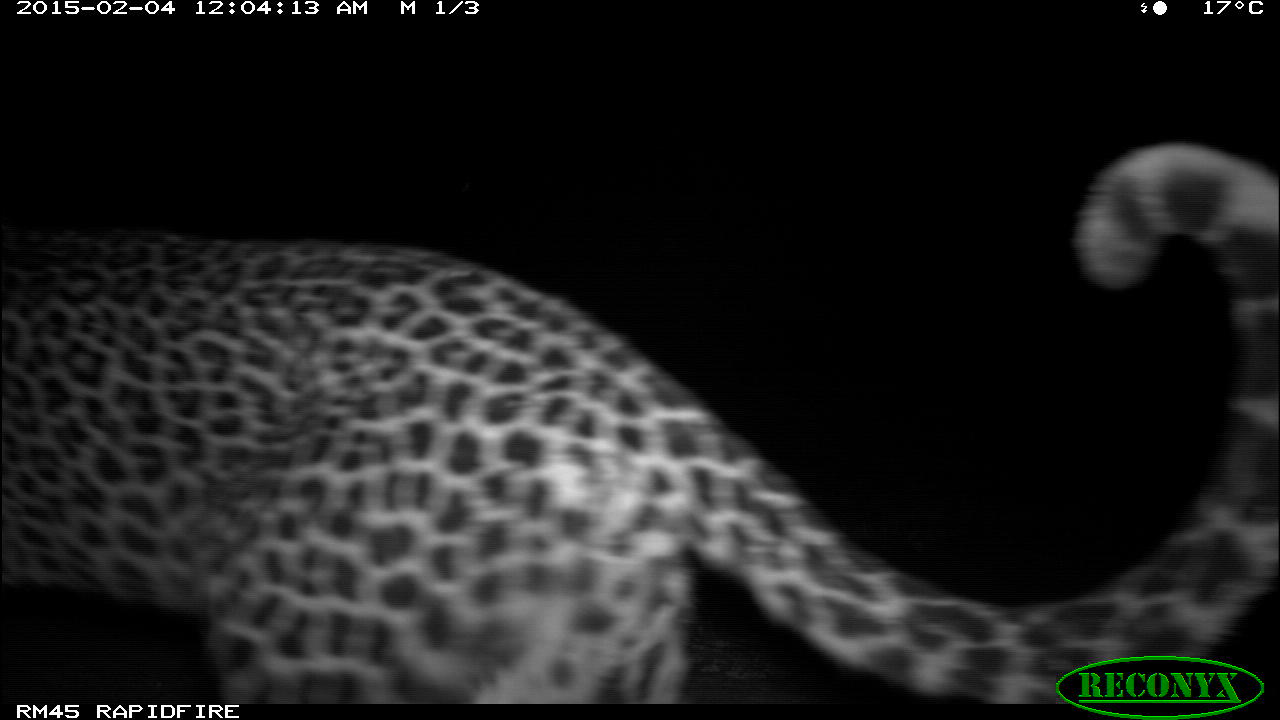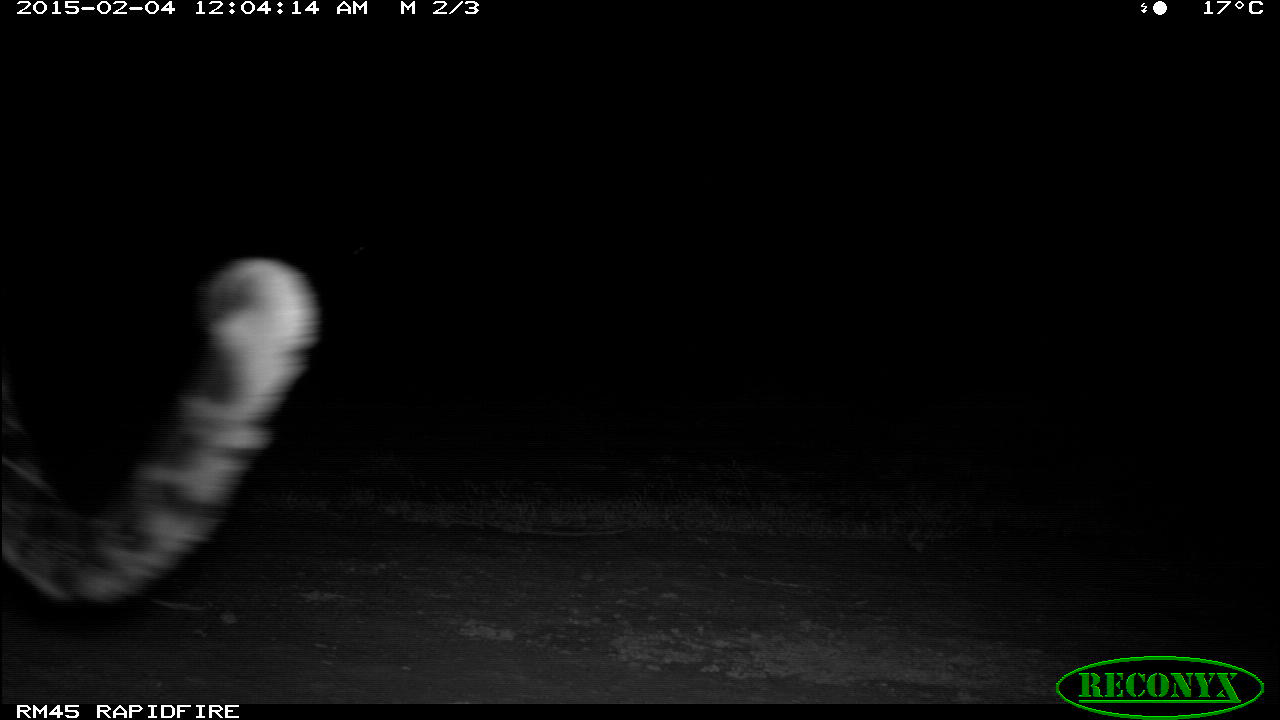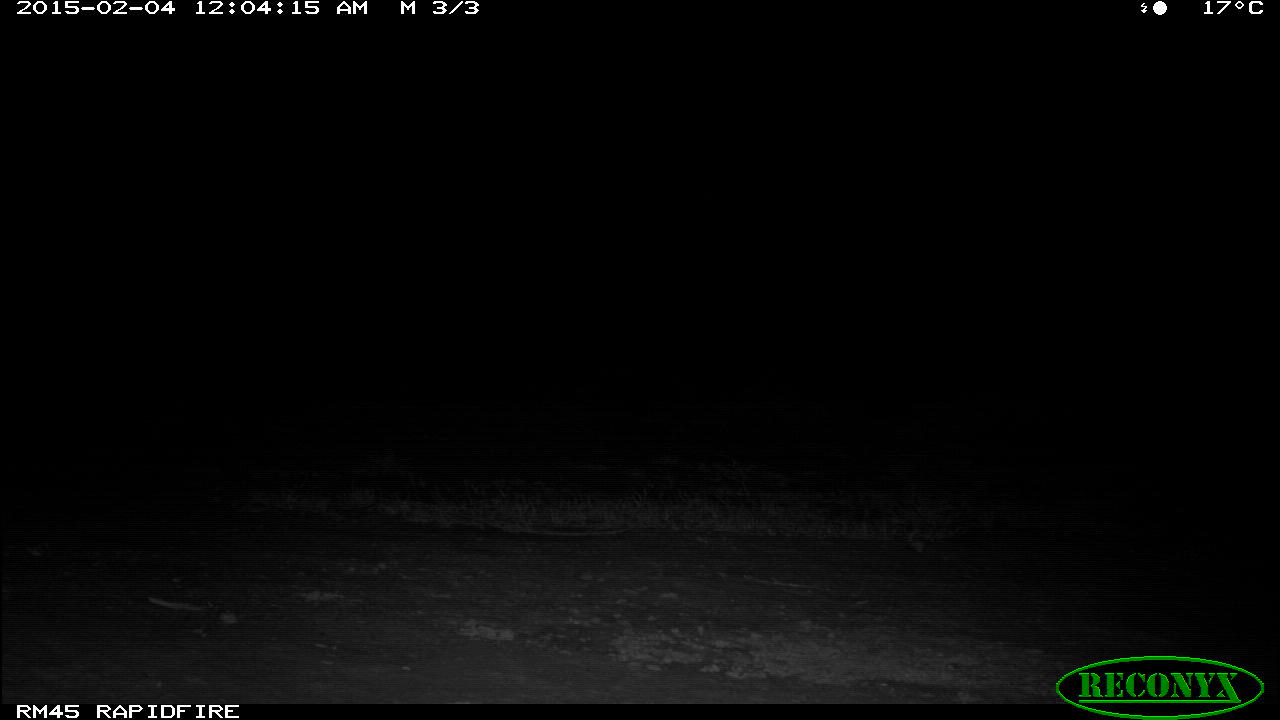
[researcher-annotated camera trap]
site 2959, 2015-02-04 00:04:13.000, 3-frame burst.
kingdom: Animalia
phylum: Chordata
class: Mammalia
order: Carnivora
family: Felidae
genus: Panthera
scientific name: Panthera pardus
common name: leopard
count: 1